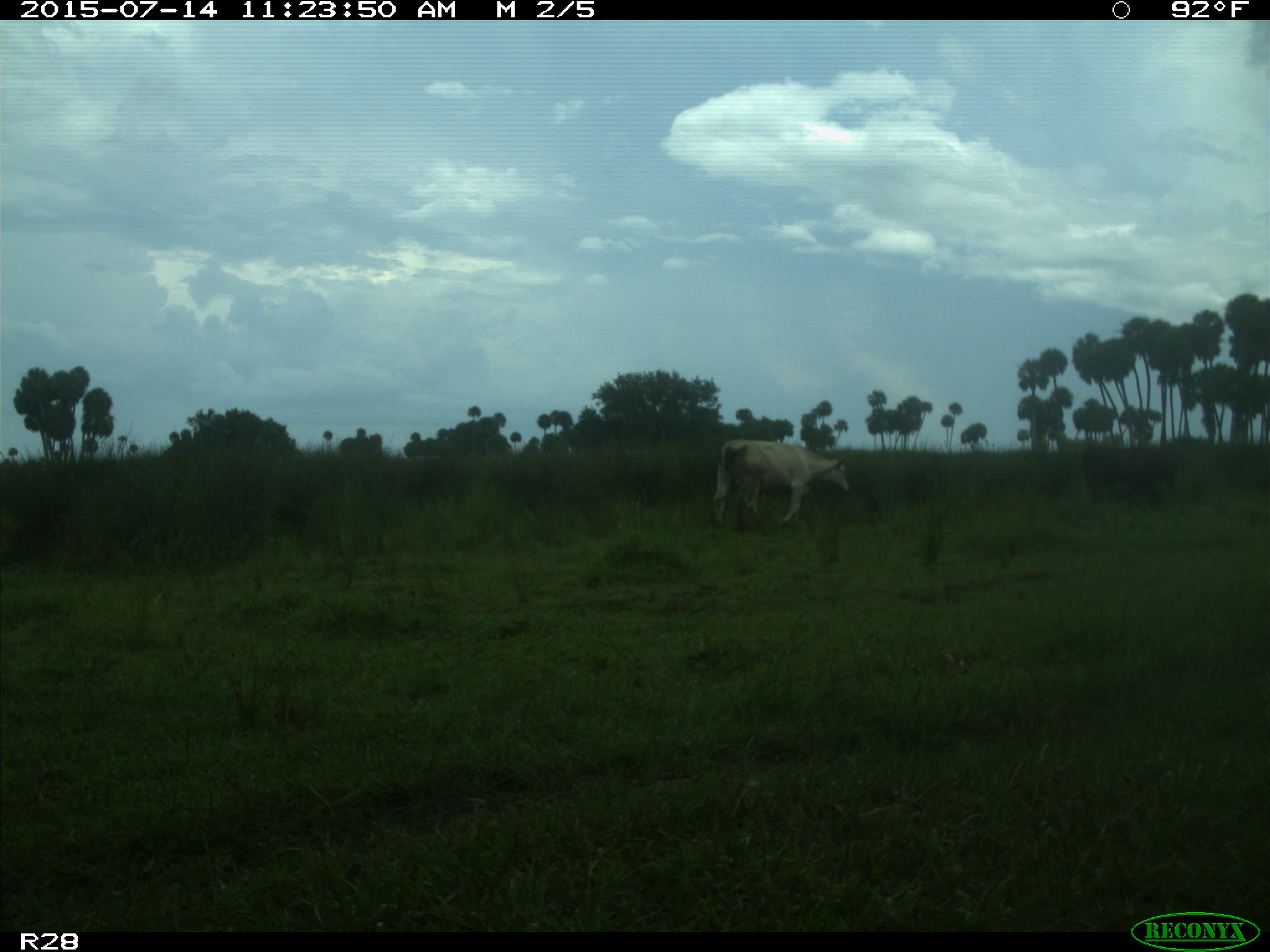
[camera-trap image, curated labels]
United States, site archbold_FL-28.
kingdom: Animalia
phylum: Chordata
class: Mammalia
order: Artiodactyla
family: Bovidae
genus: Bos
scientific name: Bos taurus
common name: domestic cow